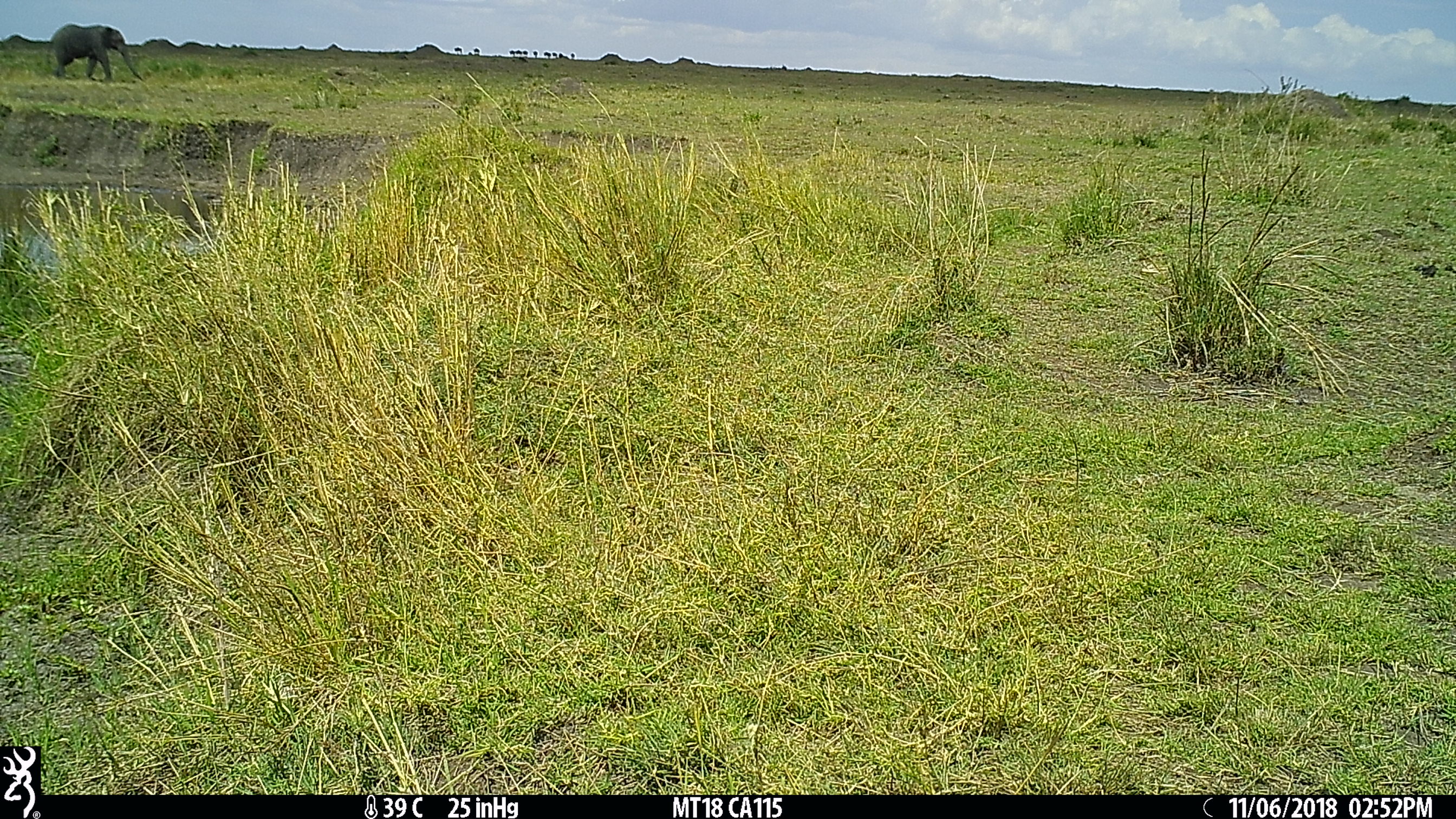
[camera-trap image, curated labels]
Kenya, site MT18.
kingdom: Animalia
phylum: Chordata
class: Mammalia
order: Proboscidea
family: Elephantidae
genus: Loxodonta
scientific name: Loxodonta africana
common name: elephant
Elephant (Loxodonta africana).